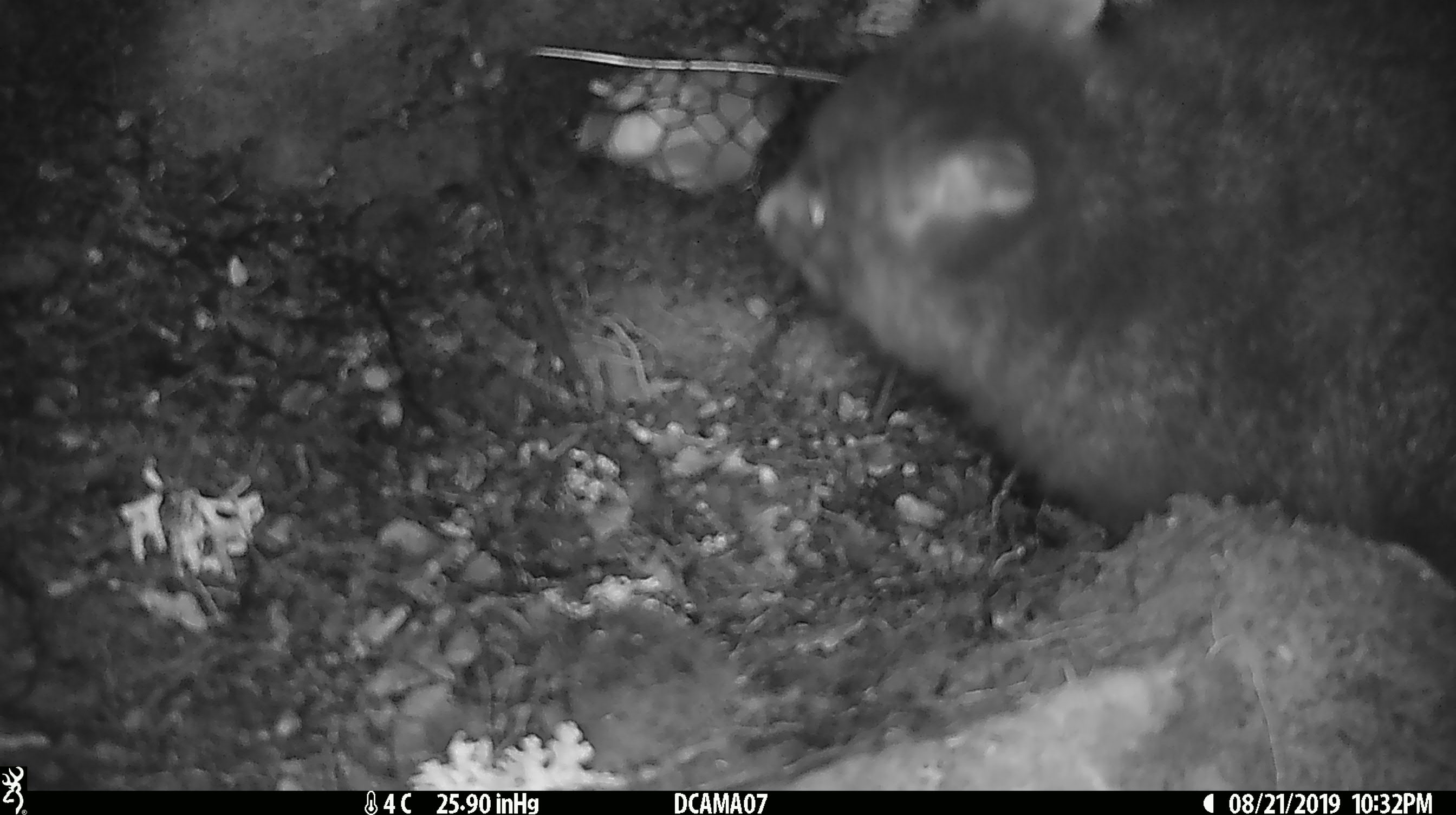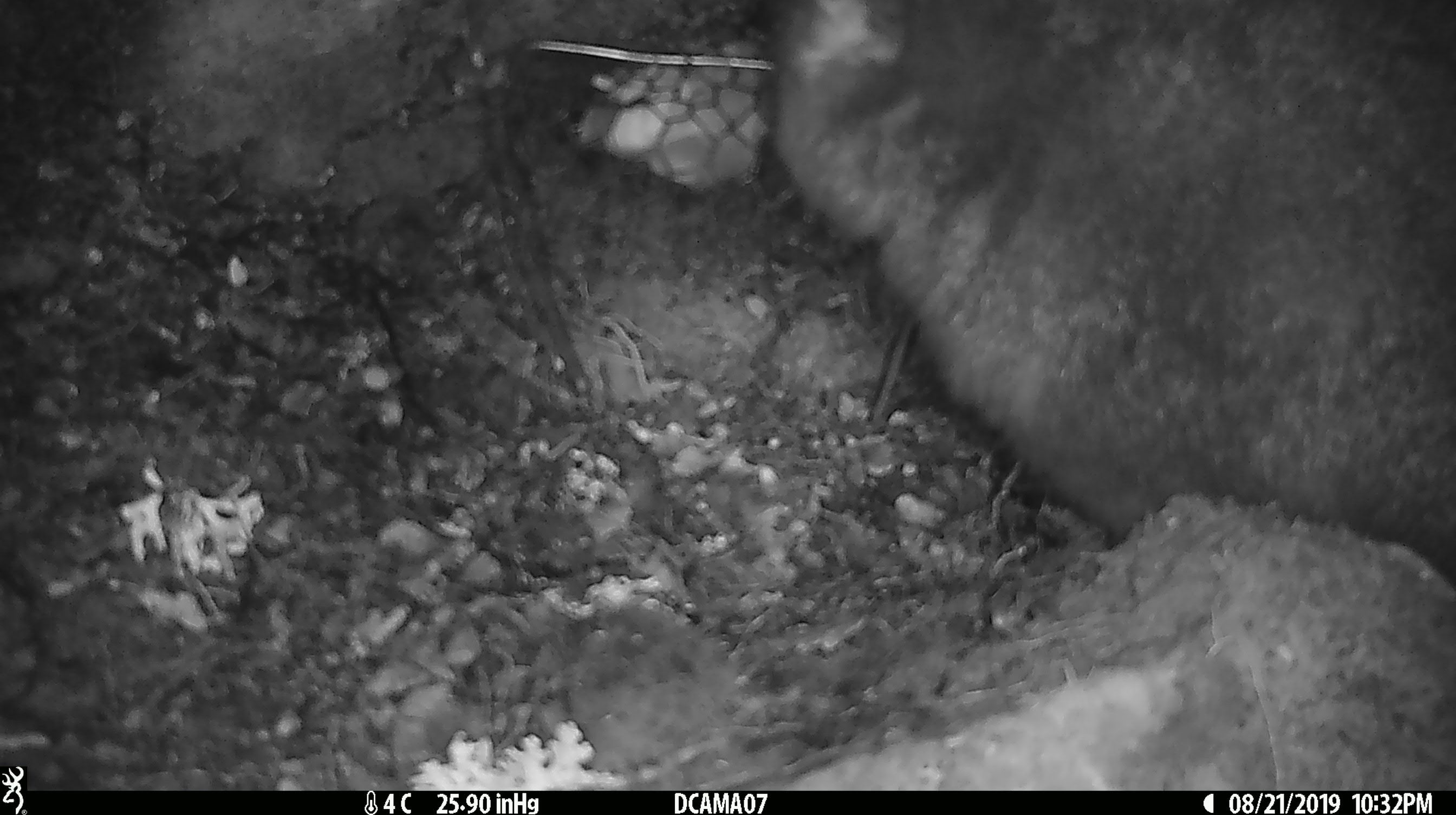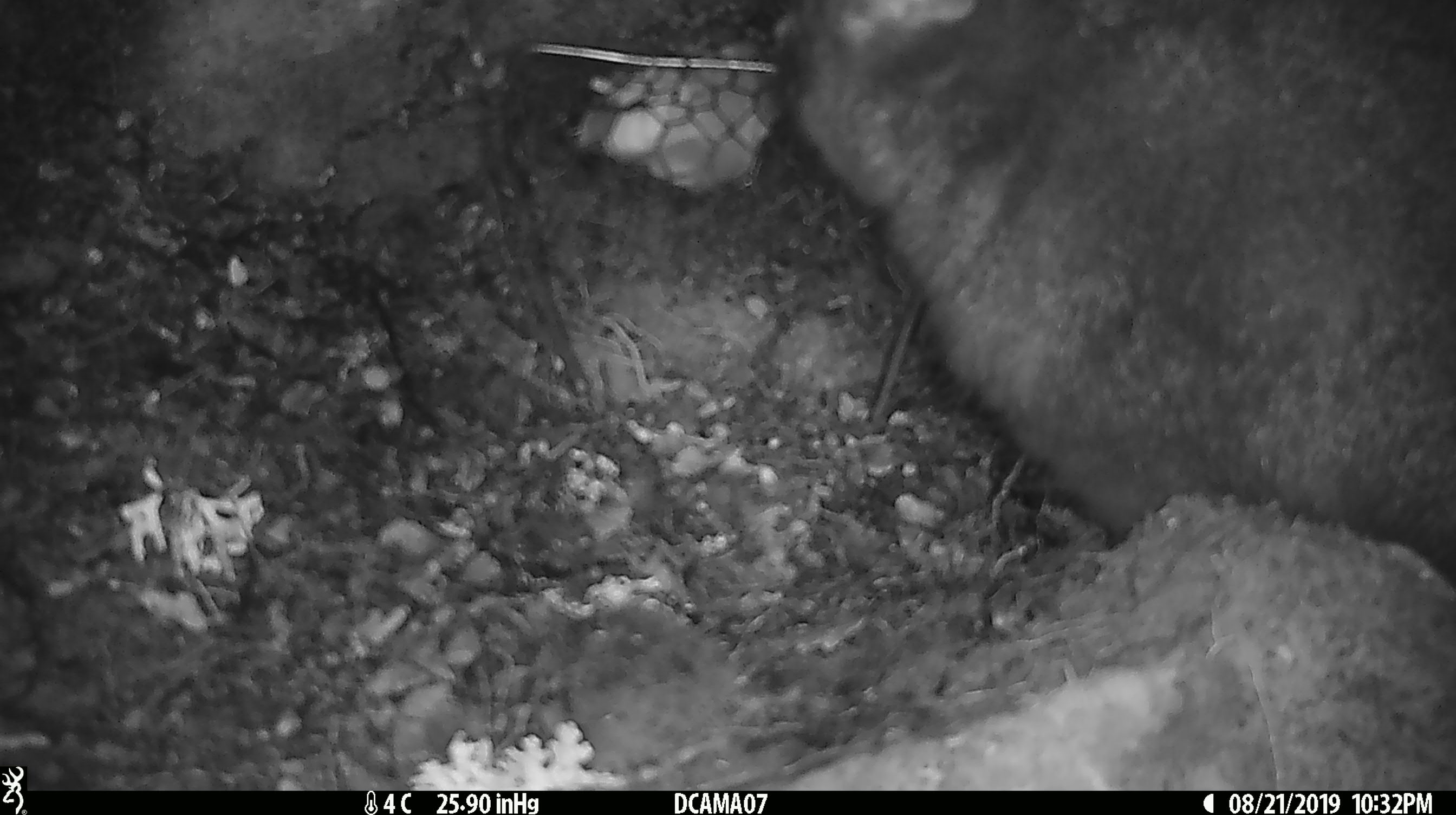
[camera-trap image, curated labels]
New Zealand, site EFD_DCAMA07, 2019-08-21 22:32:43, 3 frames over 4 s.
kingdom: Animalia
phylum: Chordata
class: Mammalia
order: Diprotodontia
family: Phalangeridae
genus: Trichosurus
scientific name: Trichosurus vulpecula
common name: common brushtail possum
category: possum